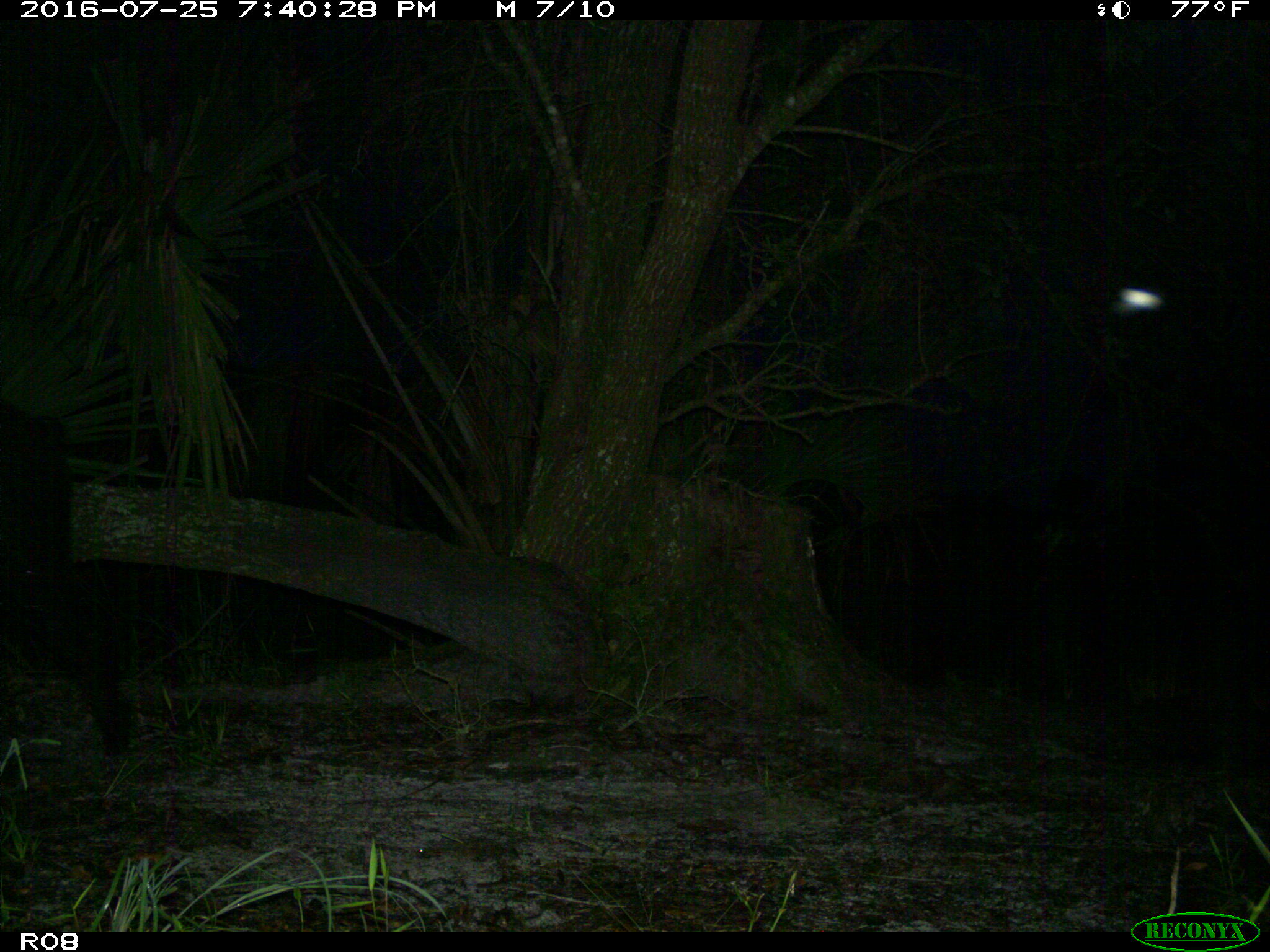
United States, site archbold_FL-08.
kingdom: Animalia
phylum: Chordata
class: Mammalia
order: Artiodactyla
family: Suidae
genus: Sus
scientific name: Sus scrofa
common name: wild boar